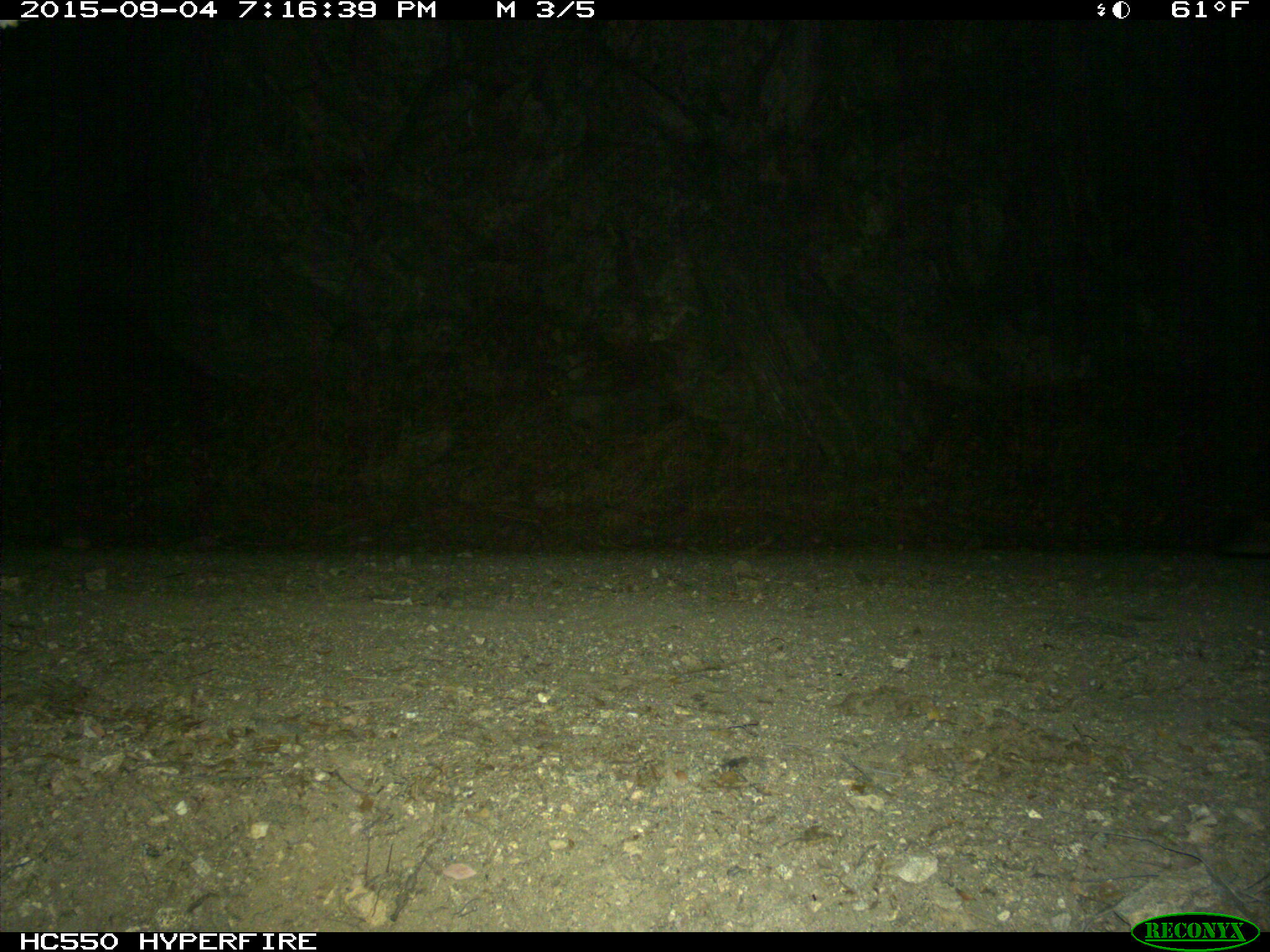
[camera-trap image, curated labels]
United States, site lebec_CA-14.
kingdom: Animalia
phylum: Chordata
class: Mammalia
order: Carnivora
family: Felidae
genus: Puma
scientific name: Puma concolor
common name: mountain lion